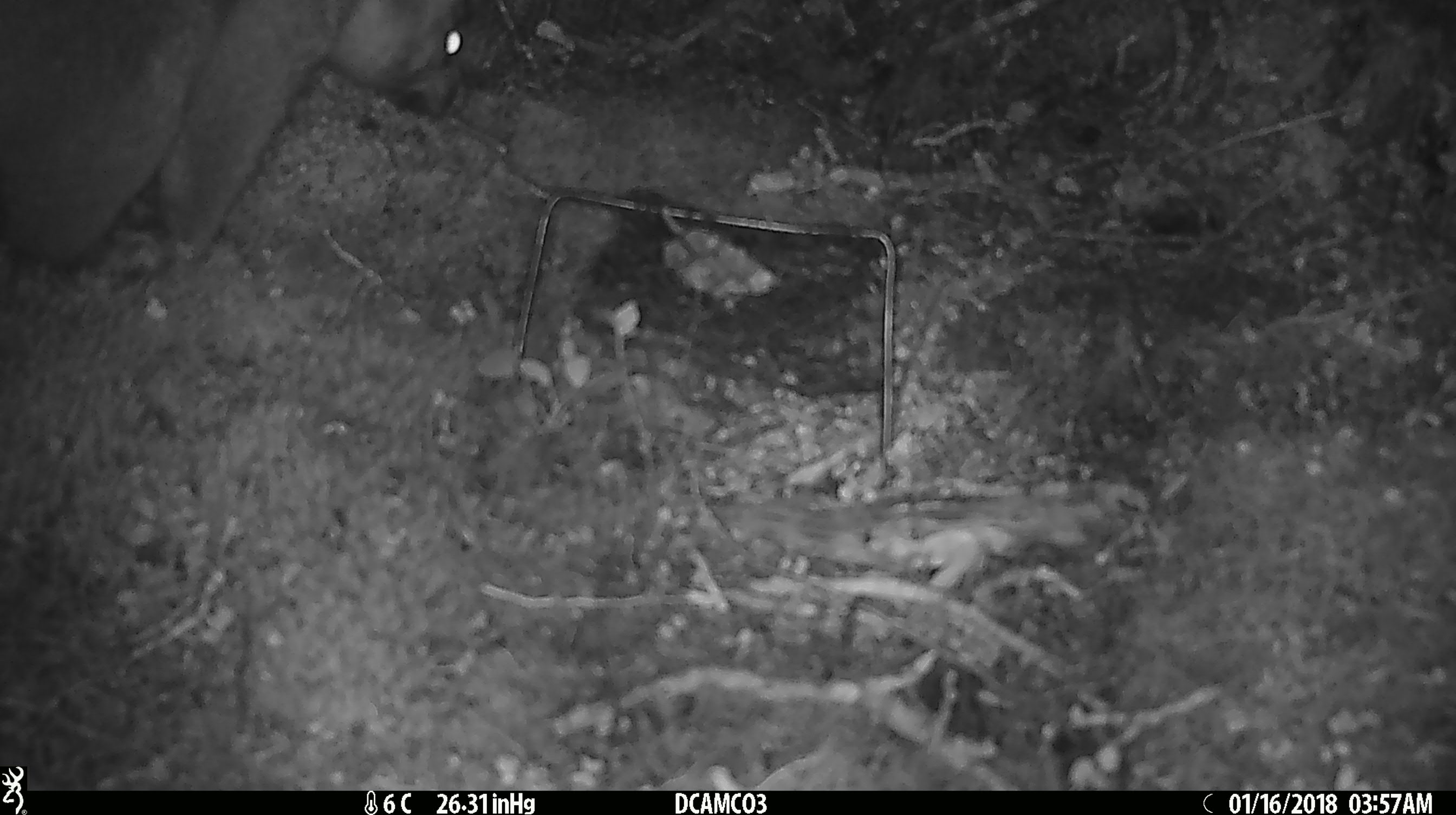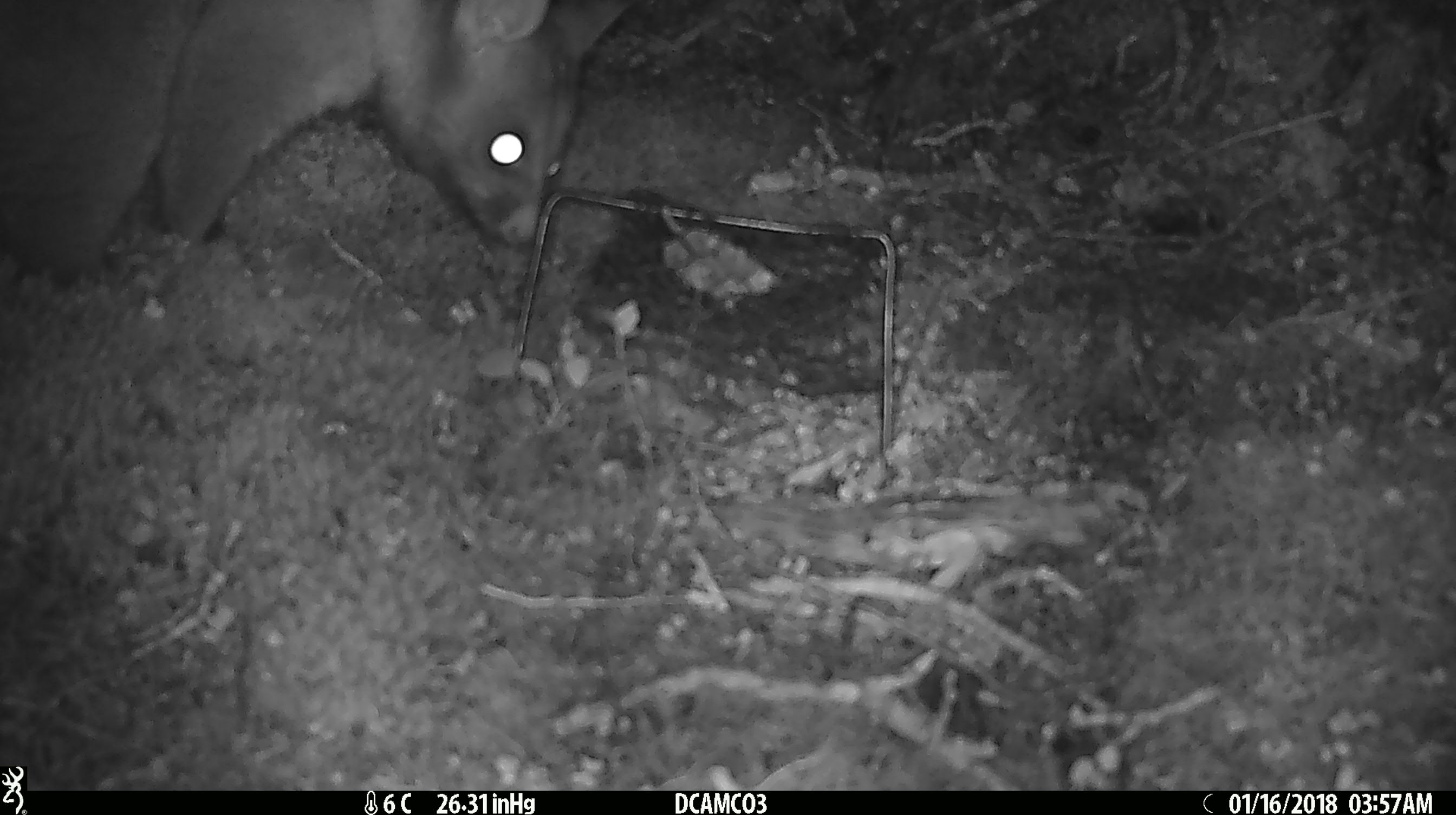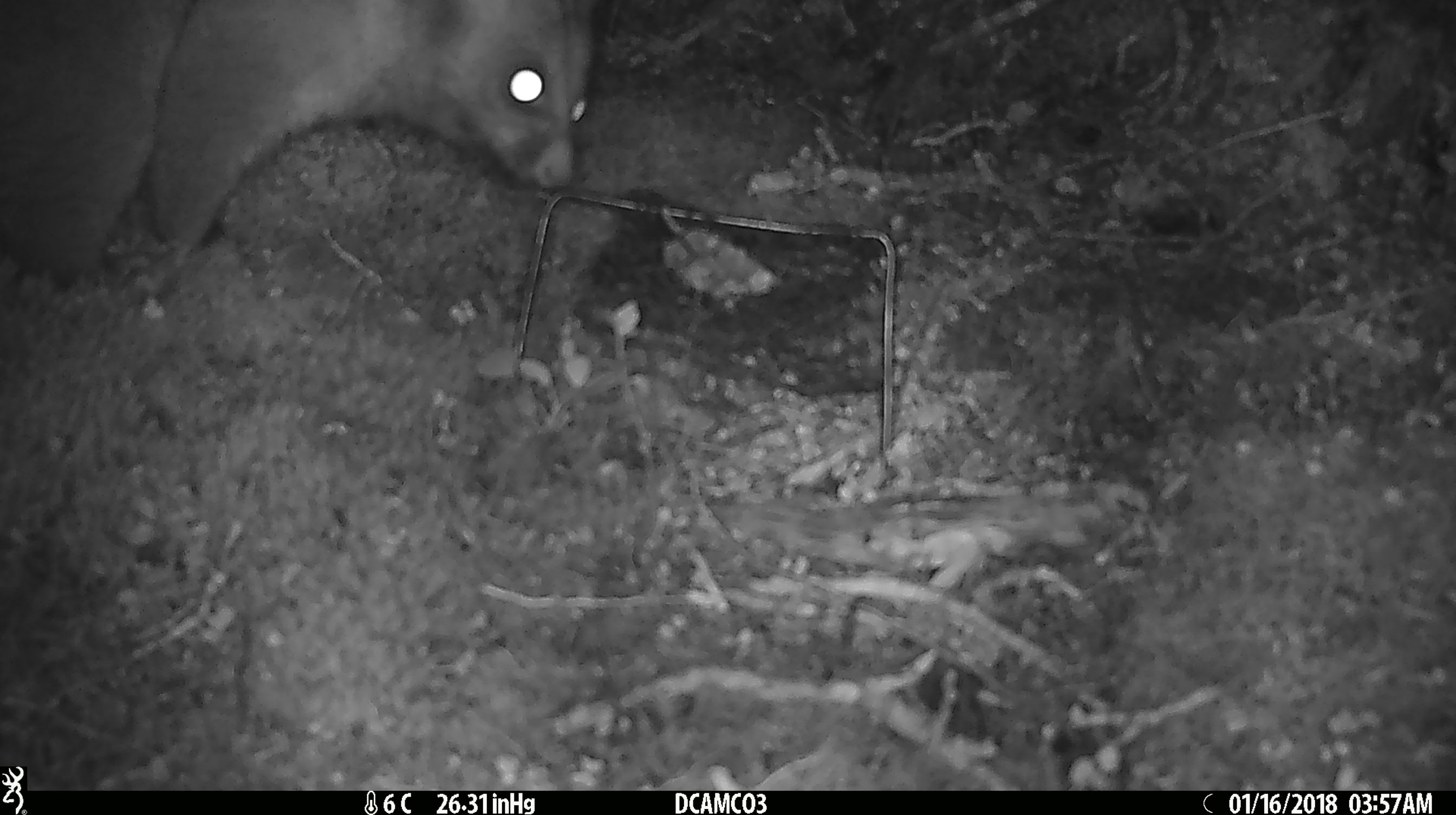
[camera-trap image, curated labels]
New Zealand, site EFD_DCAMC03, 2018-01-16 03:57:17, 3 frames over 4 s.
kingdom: Animalia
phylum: Chordata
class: Mammalia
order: Diprotodontia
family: Phalangeridae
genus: Trichosurus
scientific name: Trichosurus vulpecula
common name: common brushtail possum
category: possum